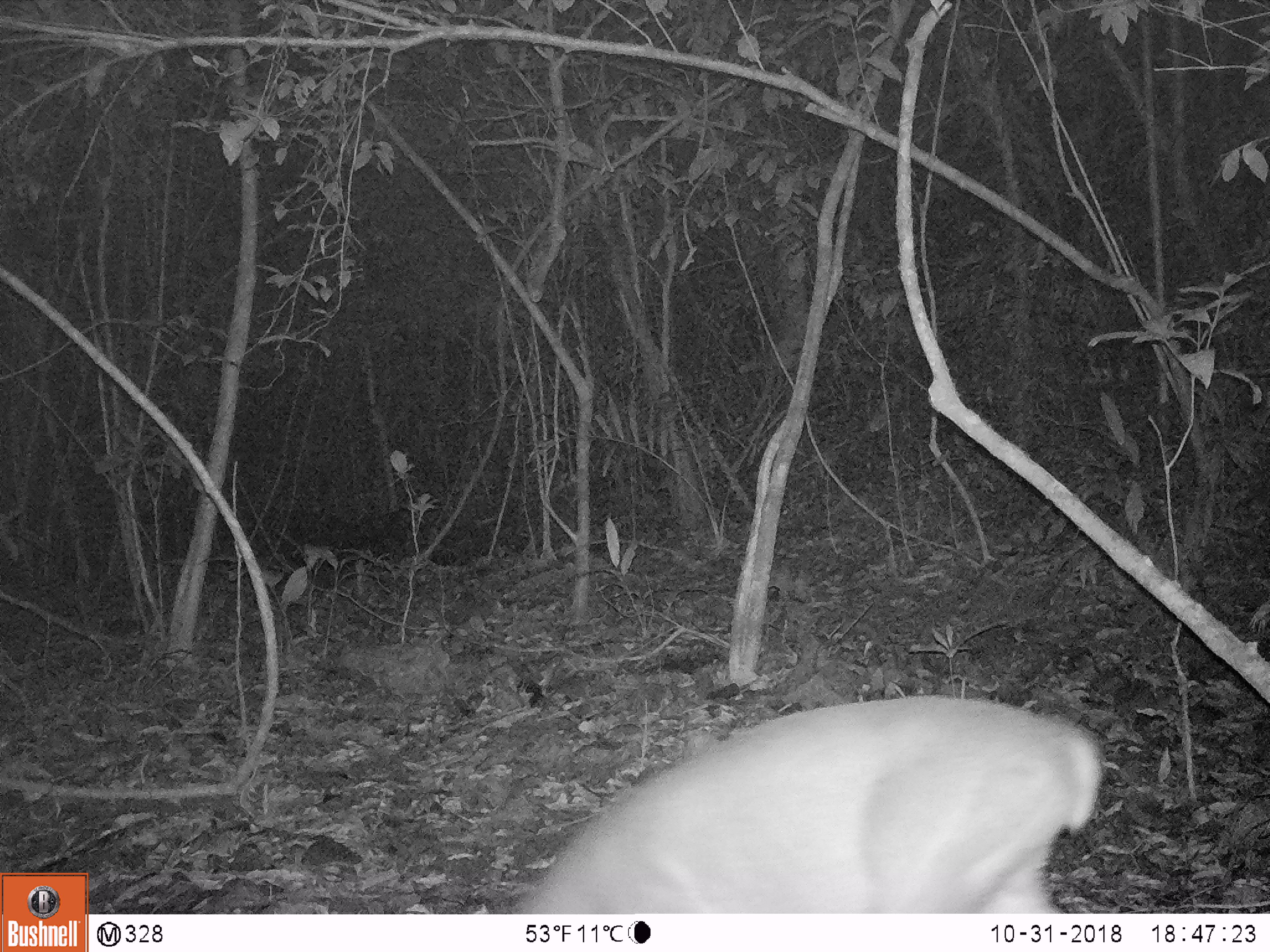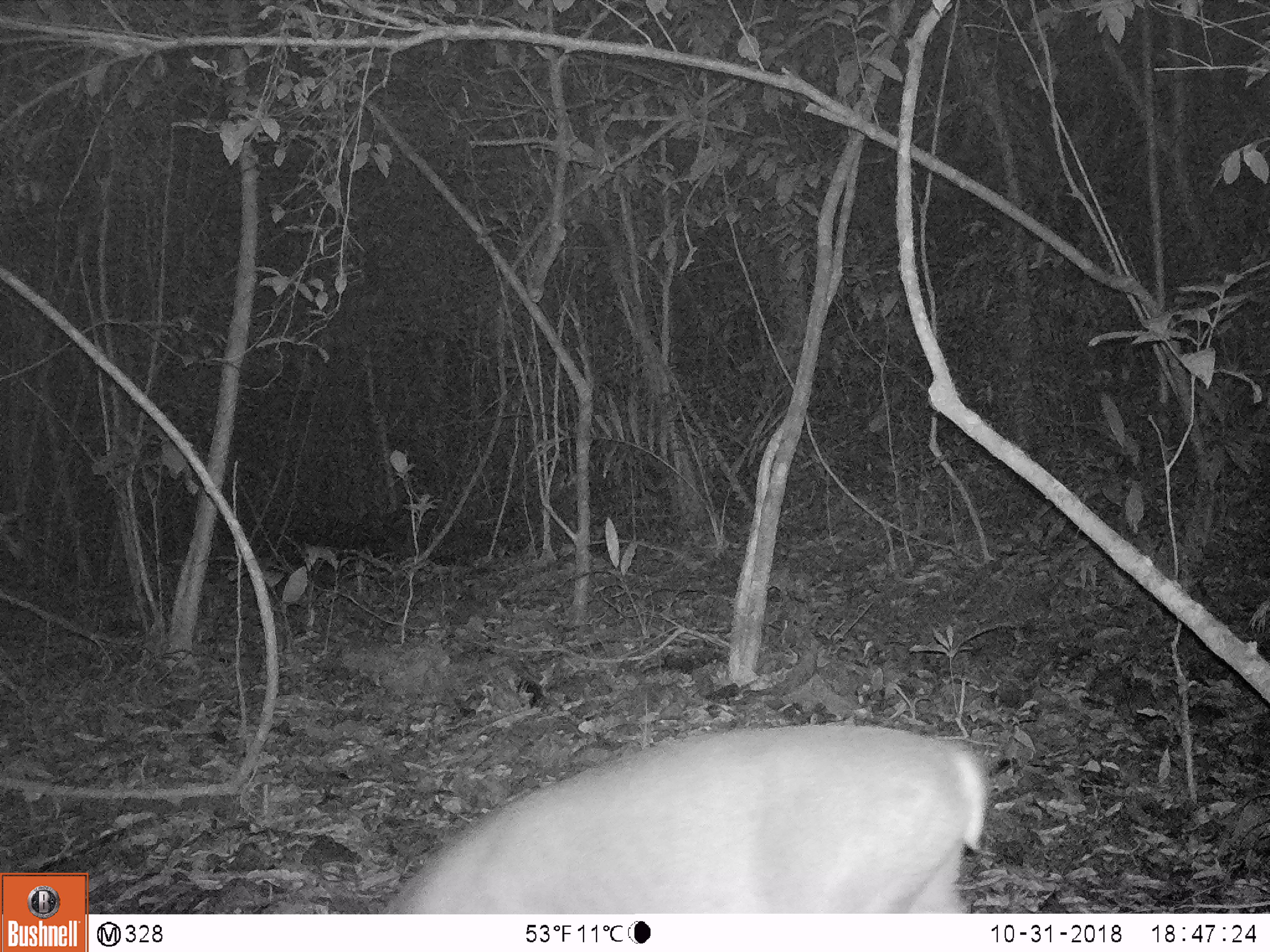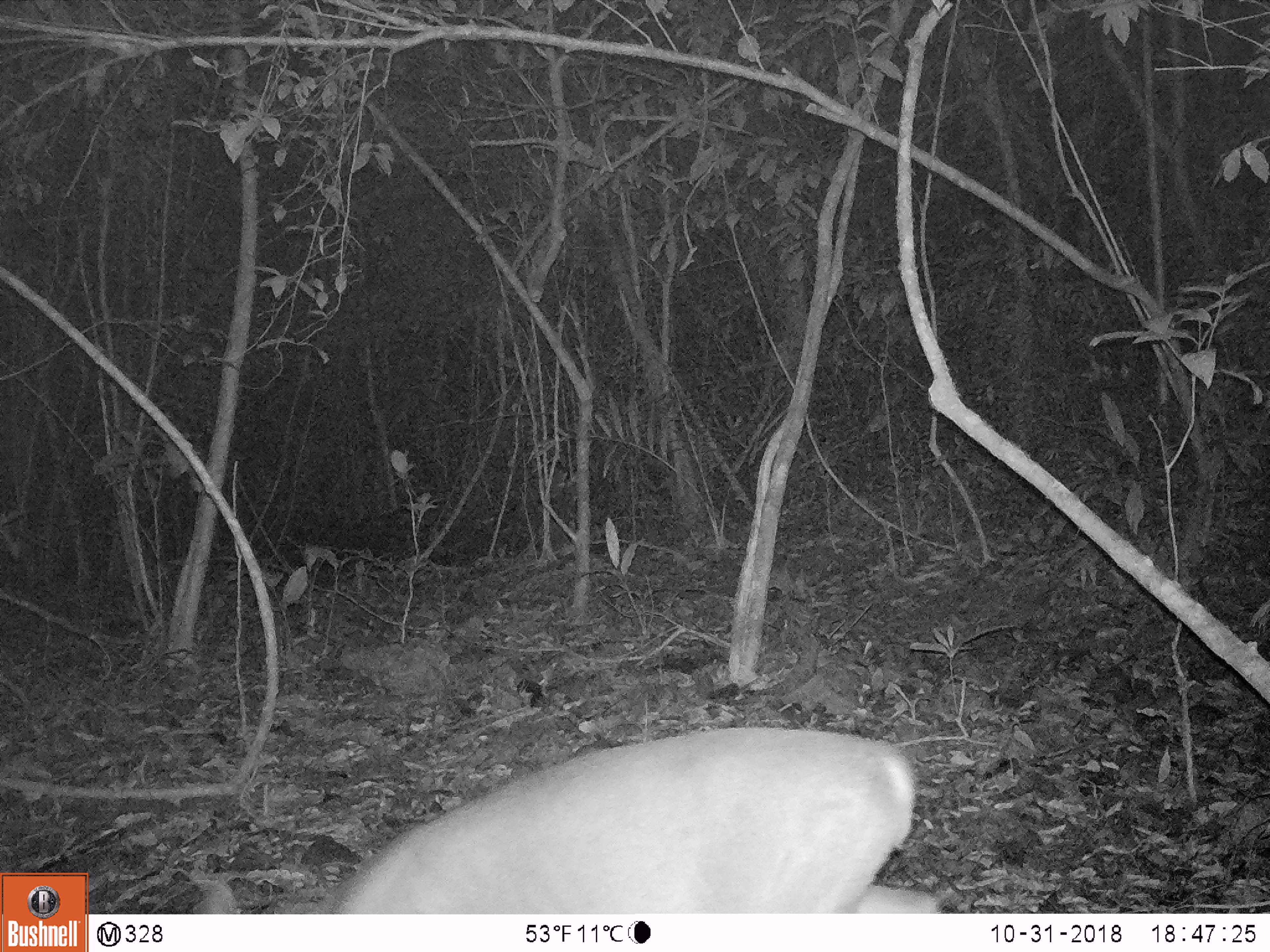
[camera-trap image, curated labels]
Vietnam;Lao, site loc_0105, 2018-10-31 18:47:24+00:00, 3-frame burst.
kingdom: Animalia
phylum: Chordata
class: Mammalia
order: Artiodactyla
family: Cervidae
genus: Muntiacus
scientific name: Muntiacus vuquangensis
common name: large-antlered muntjac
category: large antlered muntjac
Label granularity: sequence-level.